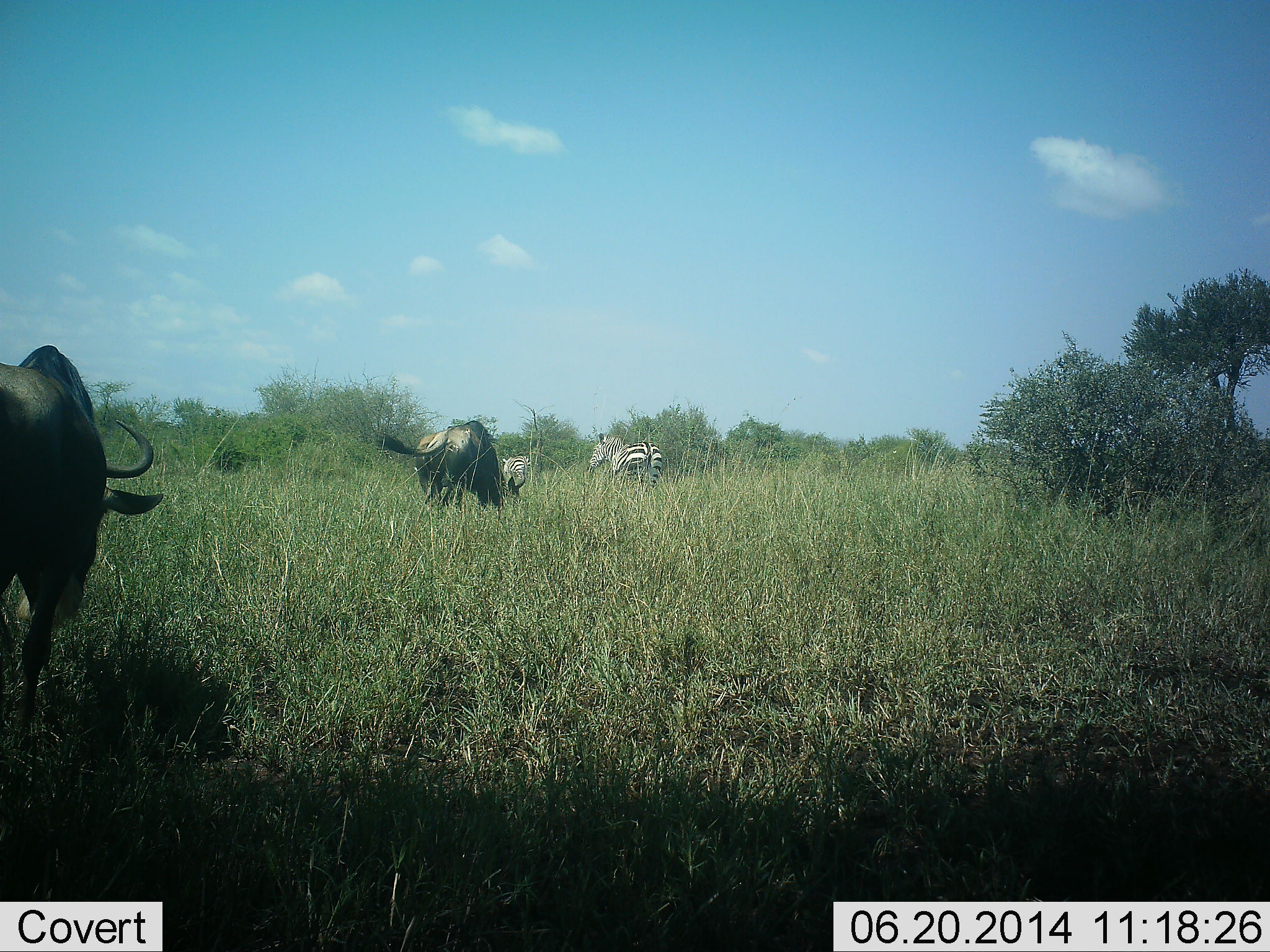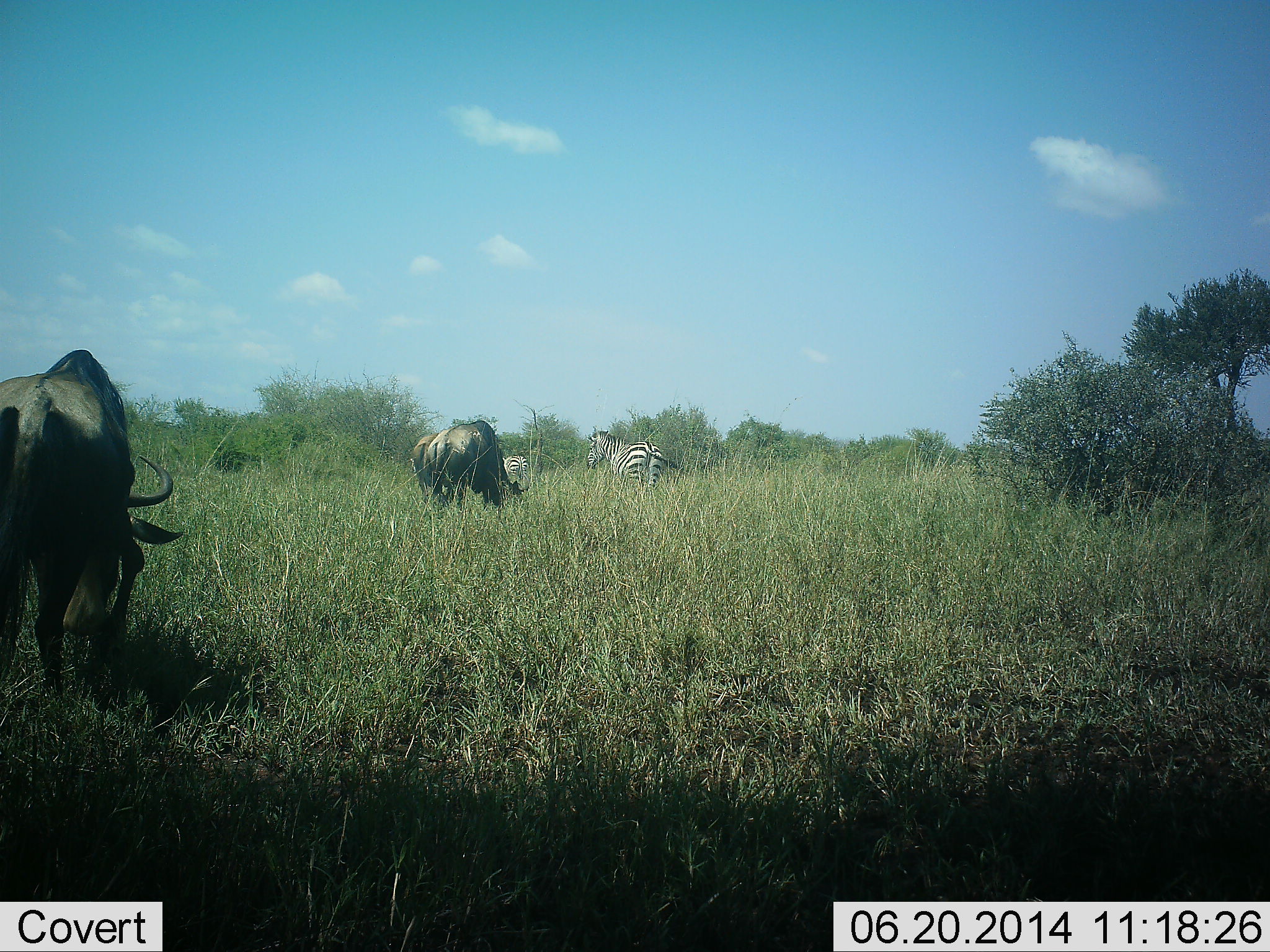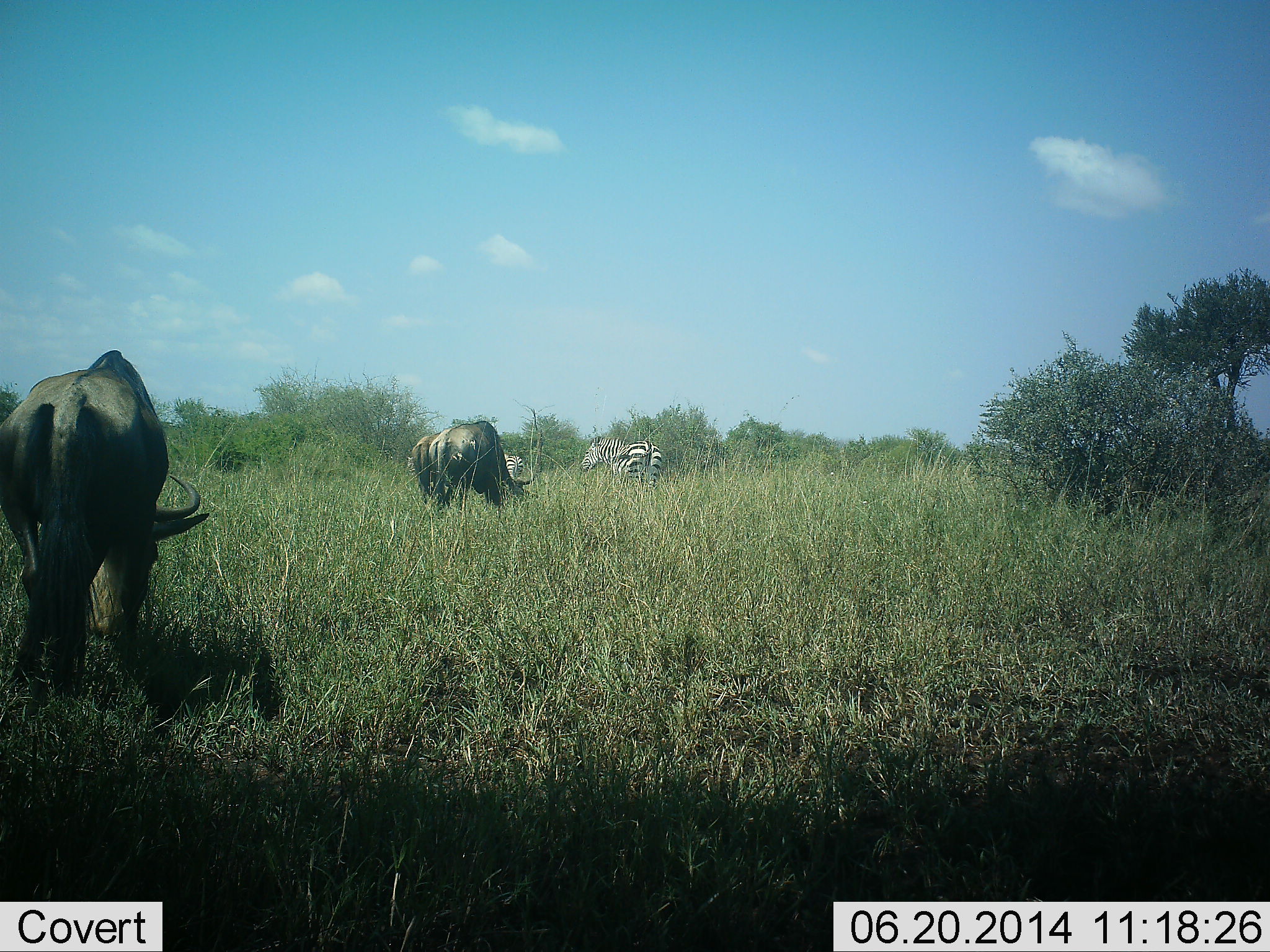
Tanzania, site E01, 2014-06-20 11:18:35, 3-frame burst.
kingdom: Animalia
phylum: Chordata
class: Mammalia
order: Artiodactyla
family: Bovidae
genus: Connochaetes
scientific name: Connochaetes taurinus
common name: blue wildebeest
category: wildebeest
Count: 3.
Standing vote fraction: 30%.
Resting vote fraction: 0%.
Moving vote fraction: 40%.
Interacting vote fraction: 0%.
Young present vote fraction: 0%.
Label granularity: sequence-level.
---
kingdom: Animalia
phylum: Chordata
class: Mammalia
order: Perissodactyla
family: Equidae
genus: Equus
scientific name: Equus quagga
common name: plains zebra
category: zebra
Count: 2.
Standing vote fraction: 40%.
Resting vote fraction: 0%.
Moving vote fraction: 40%.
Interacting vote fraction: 0%.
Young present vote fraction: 0%.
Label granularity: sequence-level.